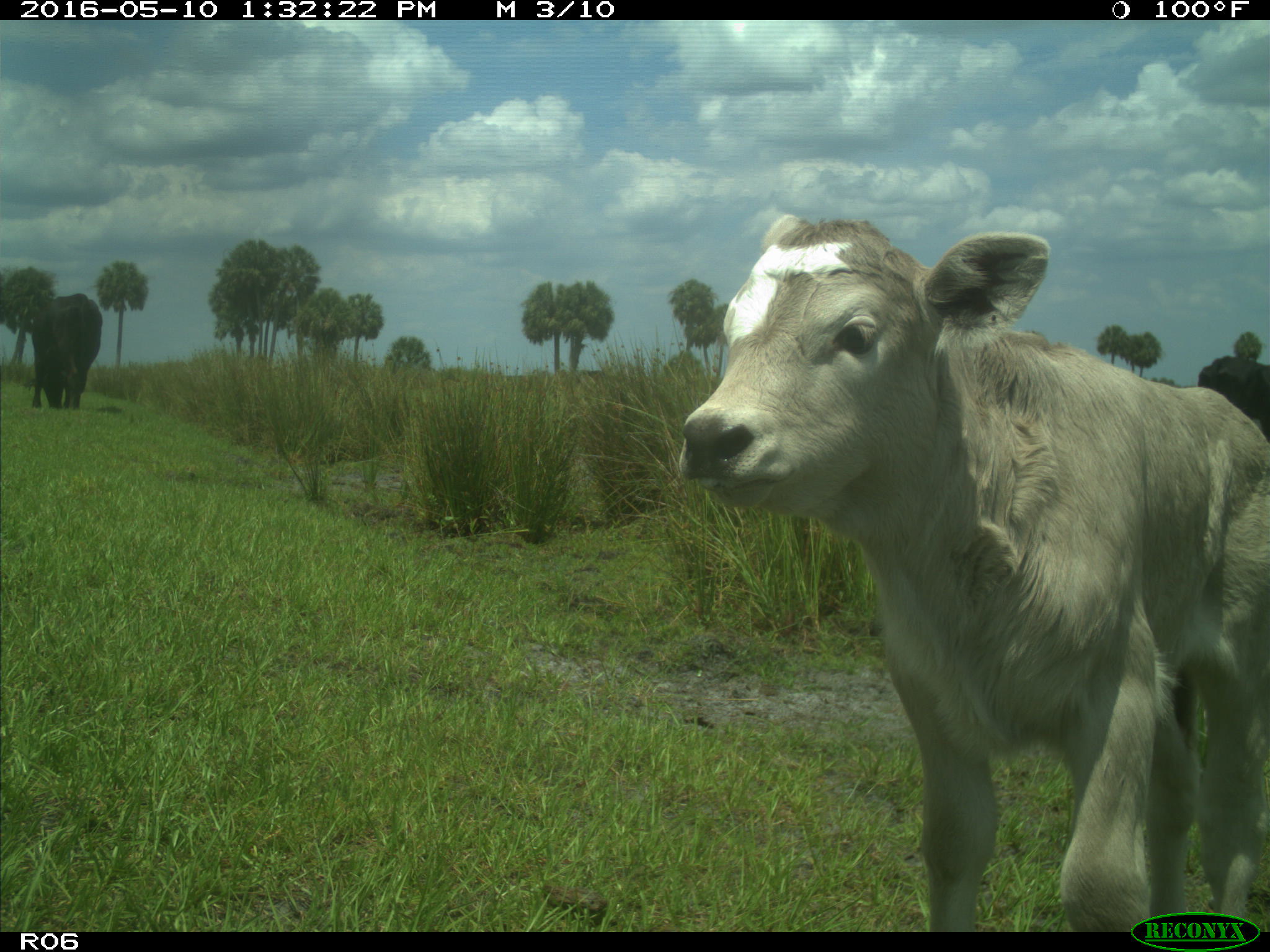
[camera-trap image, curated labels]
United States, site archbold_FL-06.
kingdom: Animalia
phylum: Chordata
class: Mammalia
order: Artiodactyla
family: Bovidae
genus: Bos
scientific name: Bos taurus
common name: domestic cow